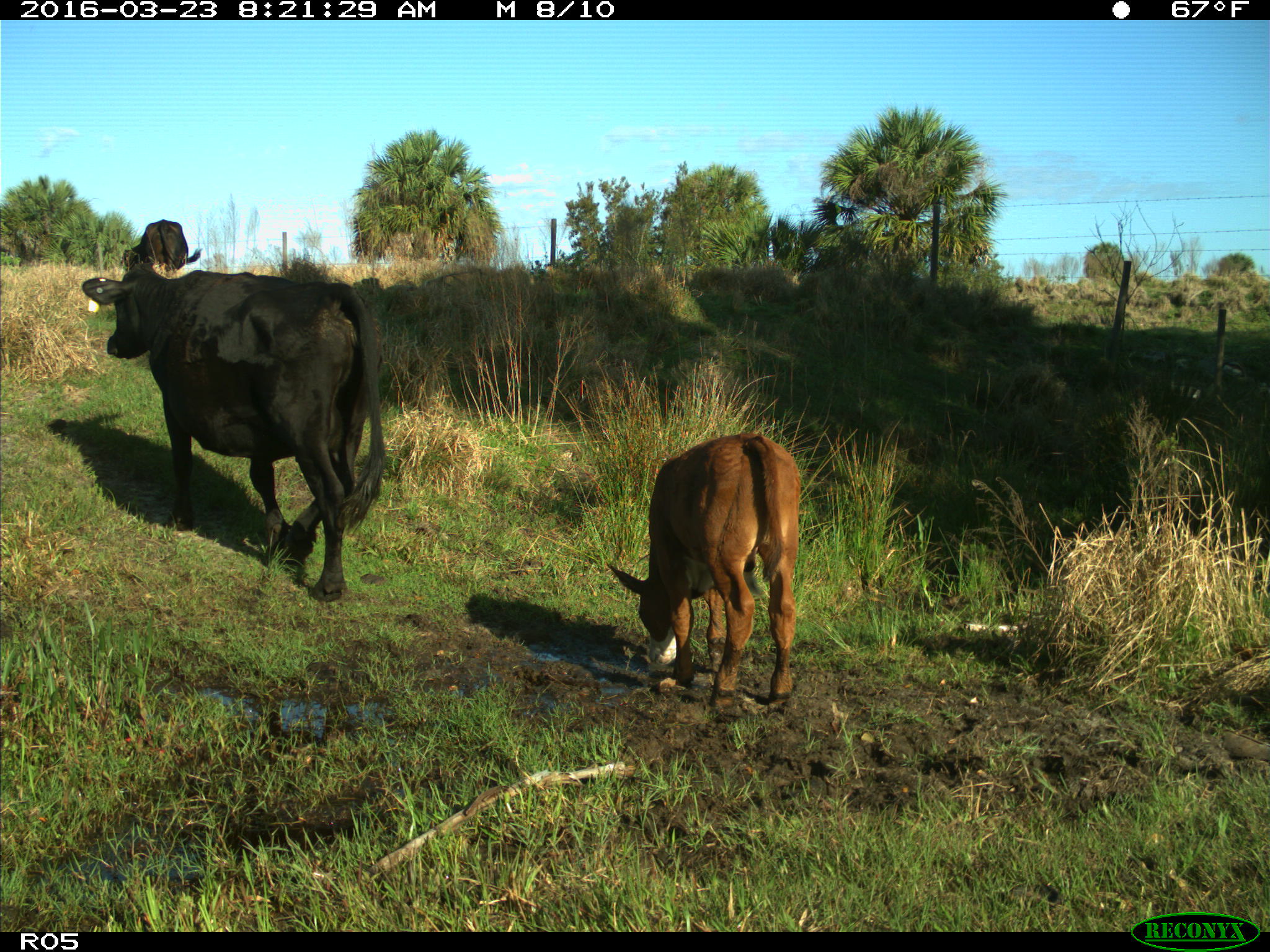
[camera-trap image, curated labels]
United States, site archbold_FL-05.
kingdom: Animalia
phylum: Chordata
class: Mammalia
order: Artiodactyla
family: Bovidae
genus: Bos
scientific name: Bos taurus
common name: domestic cow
Bos taurus (domestic cow).